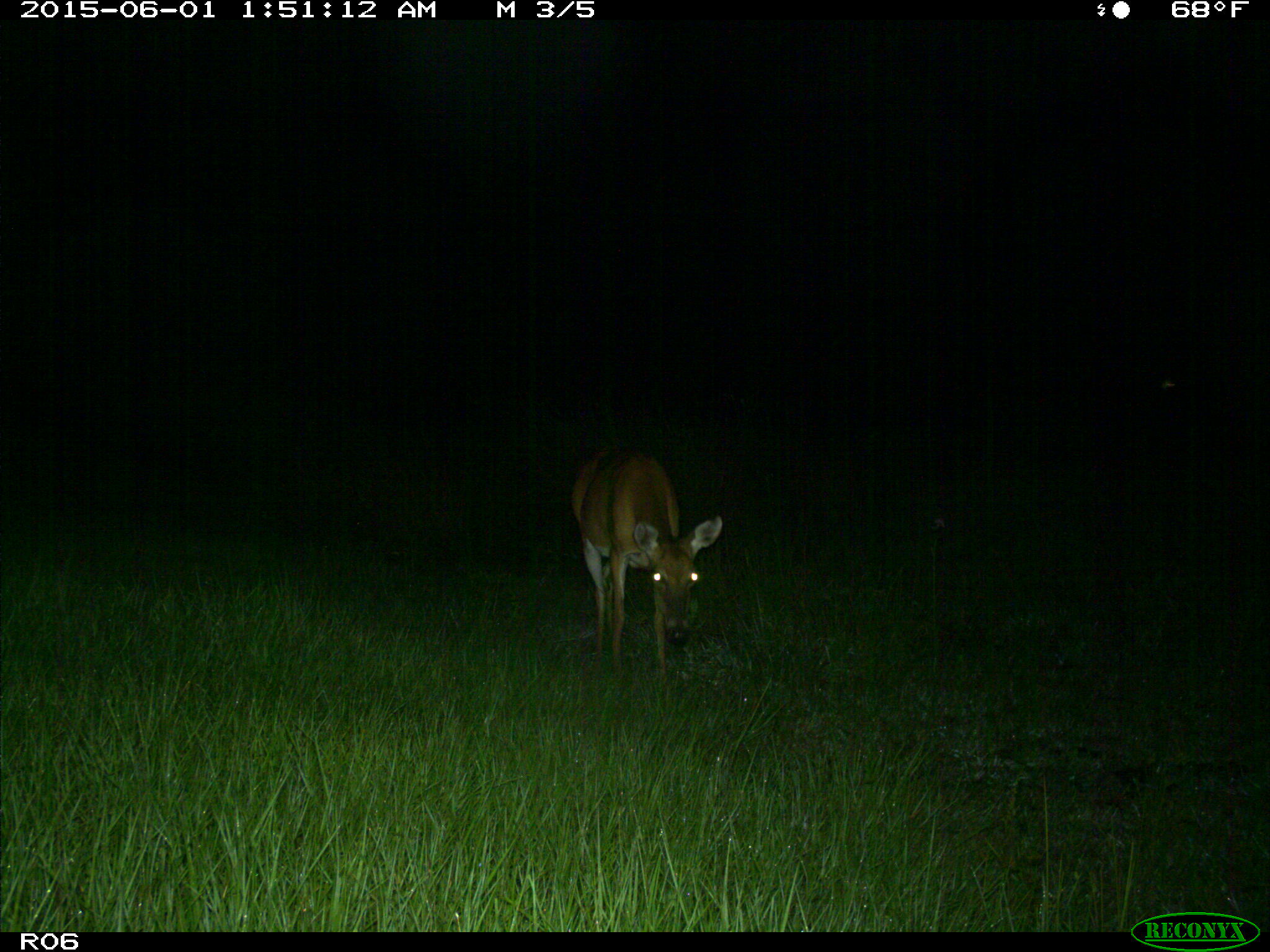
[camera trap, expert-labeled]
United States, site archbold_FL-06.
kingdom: Animalia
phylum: Chordata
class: Mammalia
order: Artiodactyla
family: Cervidae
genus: Odocoileus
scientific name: Odocoileus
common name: deer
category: unidentified deer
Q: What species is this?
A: Unidentified deer (deer) (Odocoileus).